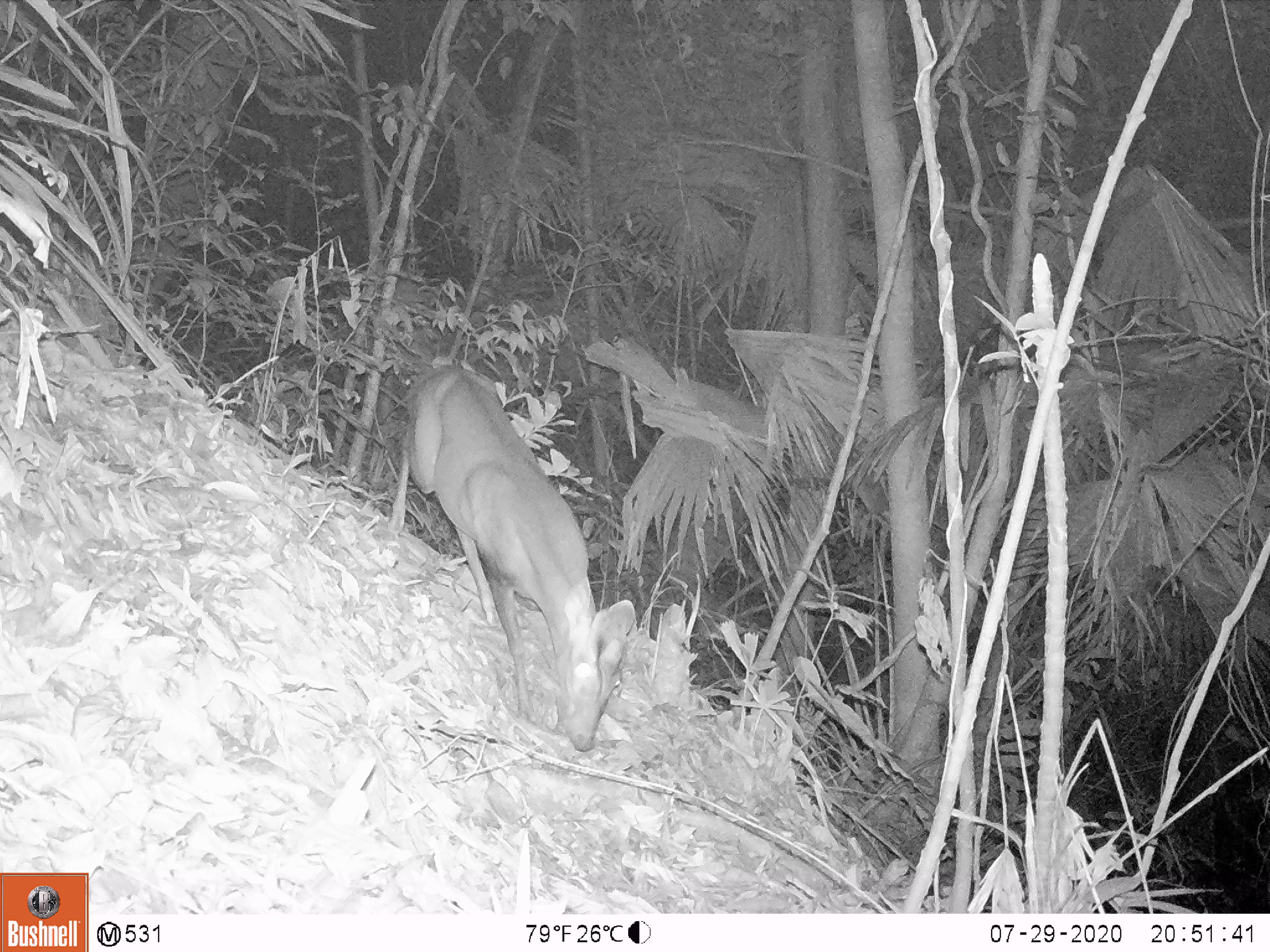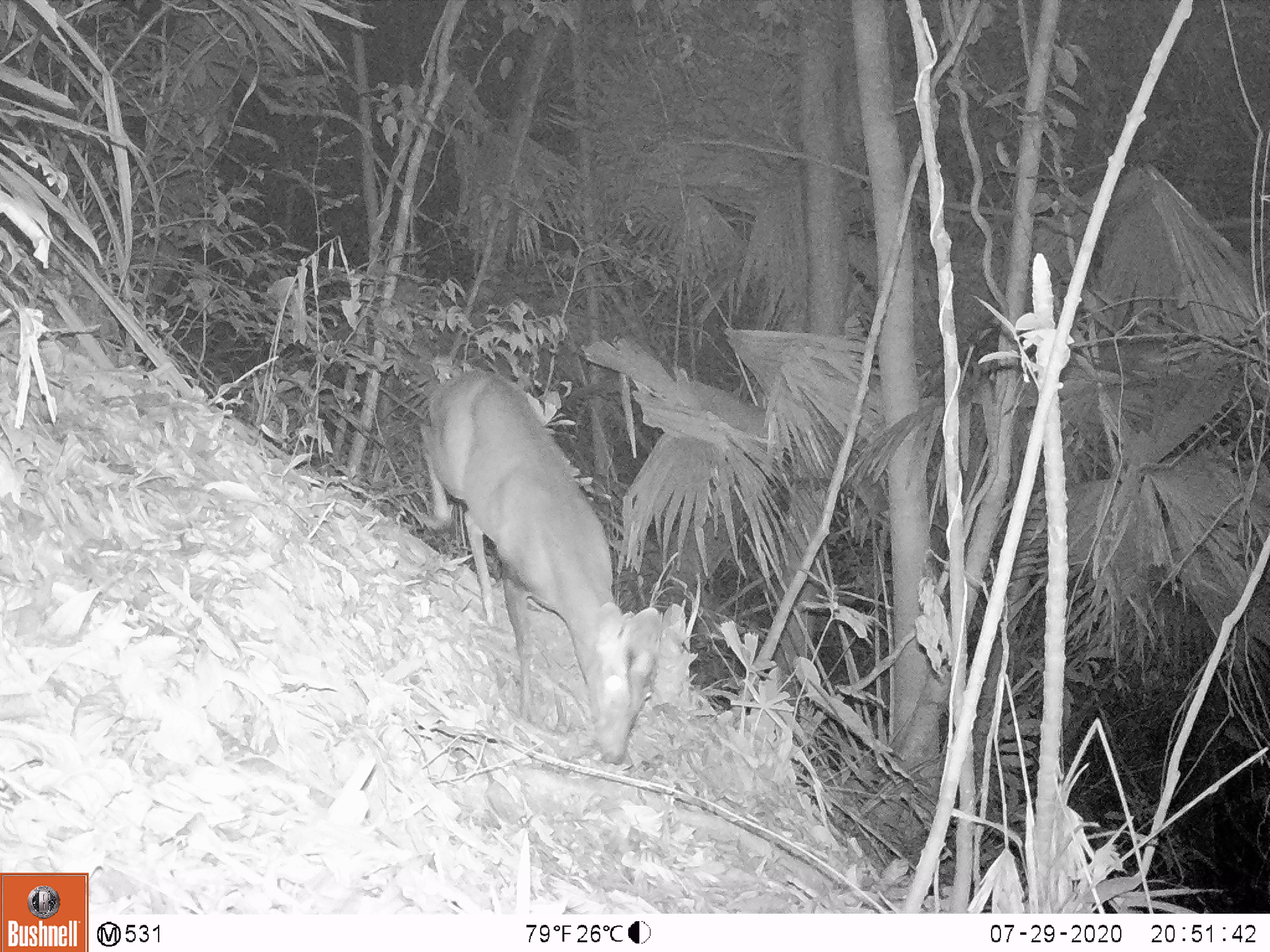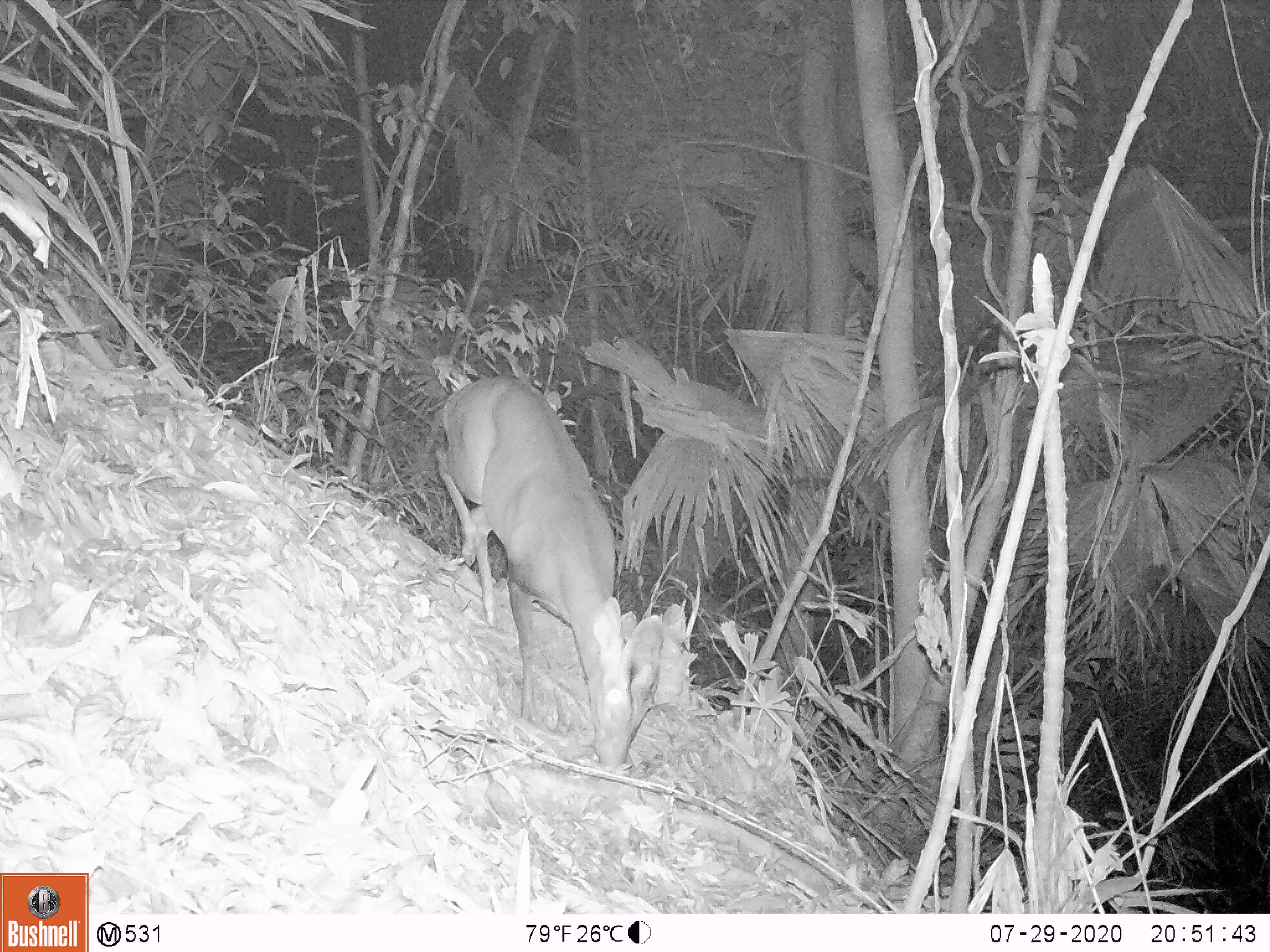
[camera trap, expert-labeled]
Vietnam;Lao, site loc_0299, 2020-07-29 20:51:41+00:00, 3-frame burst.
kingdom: Animalia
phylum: Chordata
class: Mammalia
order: Artiodactyla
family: Cervidae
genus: Muntiacus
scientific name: Muntiacus rooseveltorum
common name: roosevelt's muntjac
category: roosevelts muntjac group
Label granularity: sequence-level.